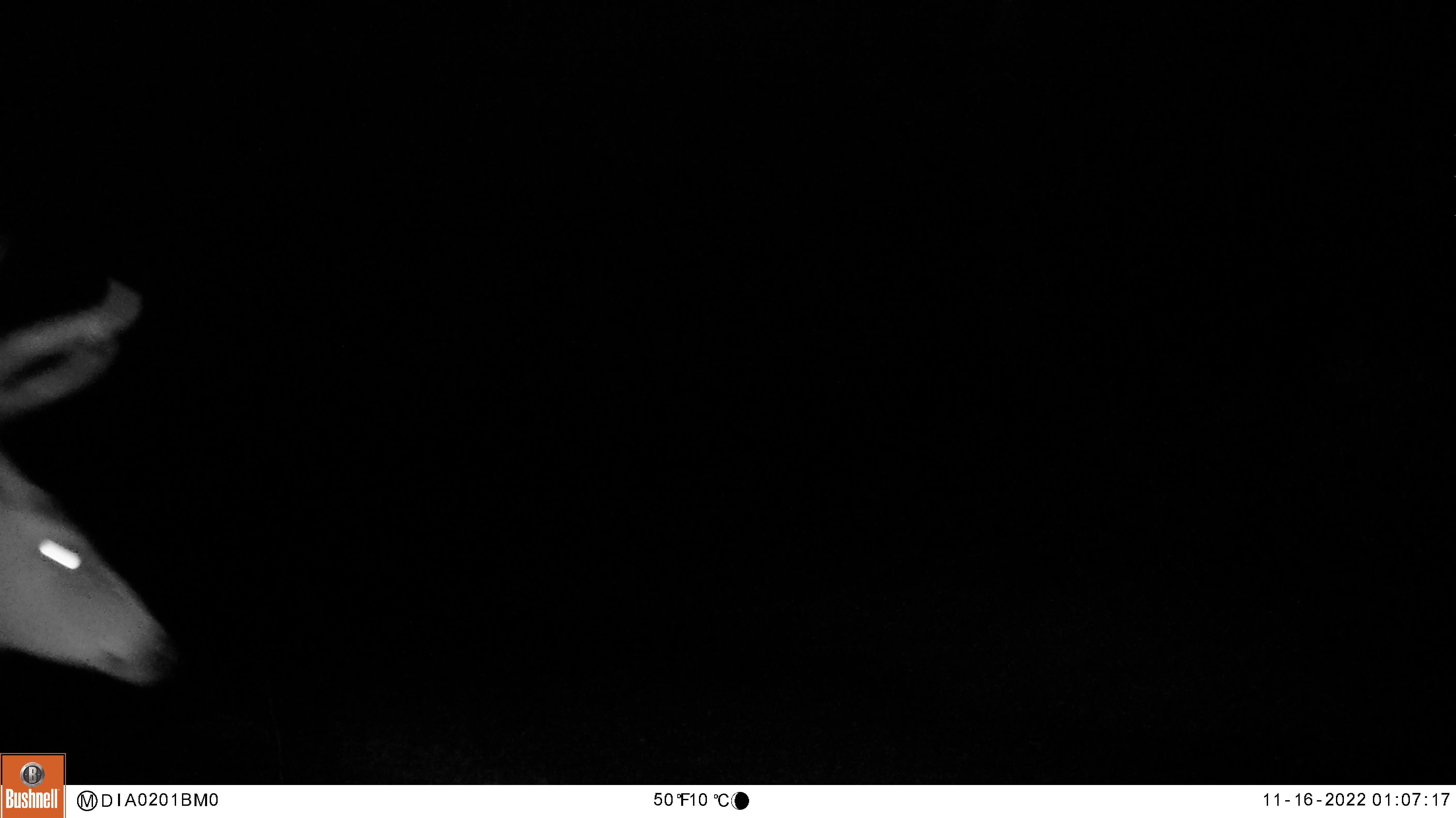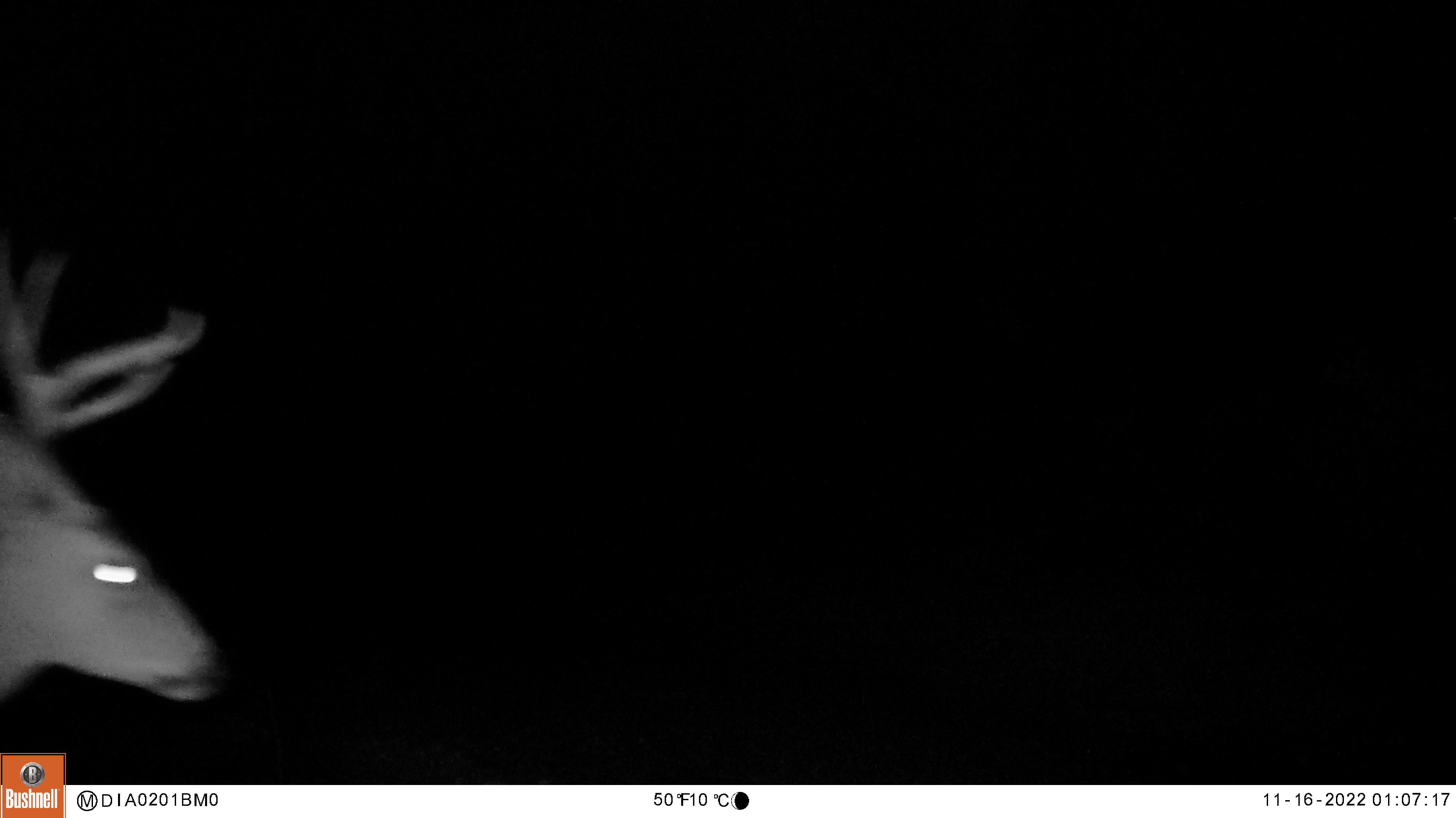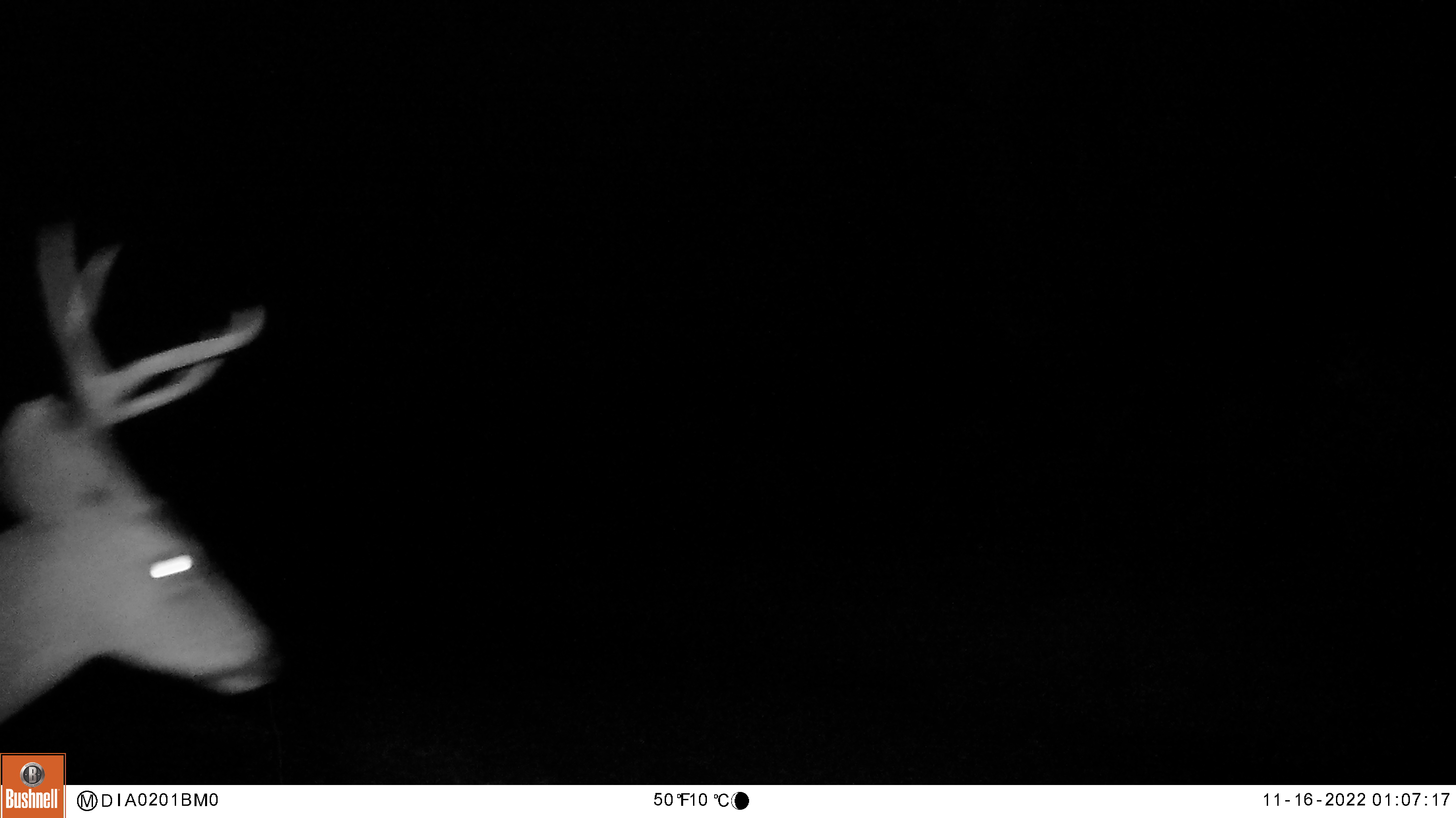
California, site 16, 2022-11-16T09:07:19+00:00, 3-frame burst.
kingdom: Animalia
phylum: Chordata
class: Mammalia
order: Artiodactyla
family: Cervidae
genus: Odocoileus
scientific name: Odocoileus hemionus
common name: mule deer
Mule deer (Odocoileus hemionus).